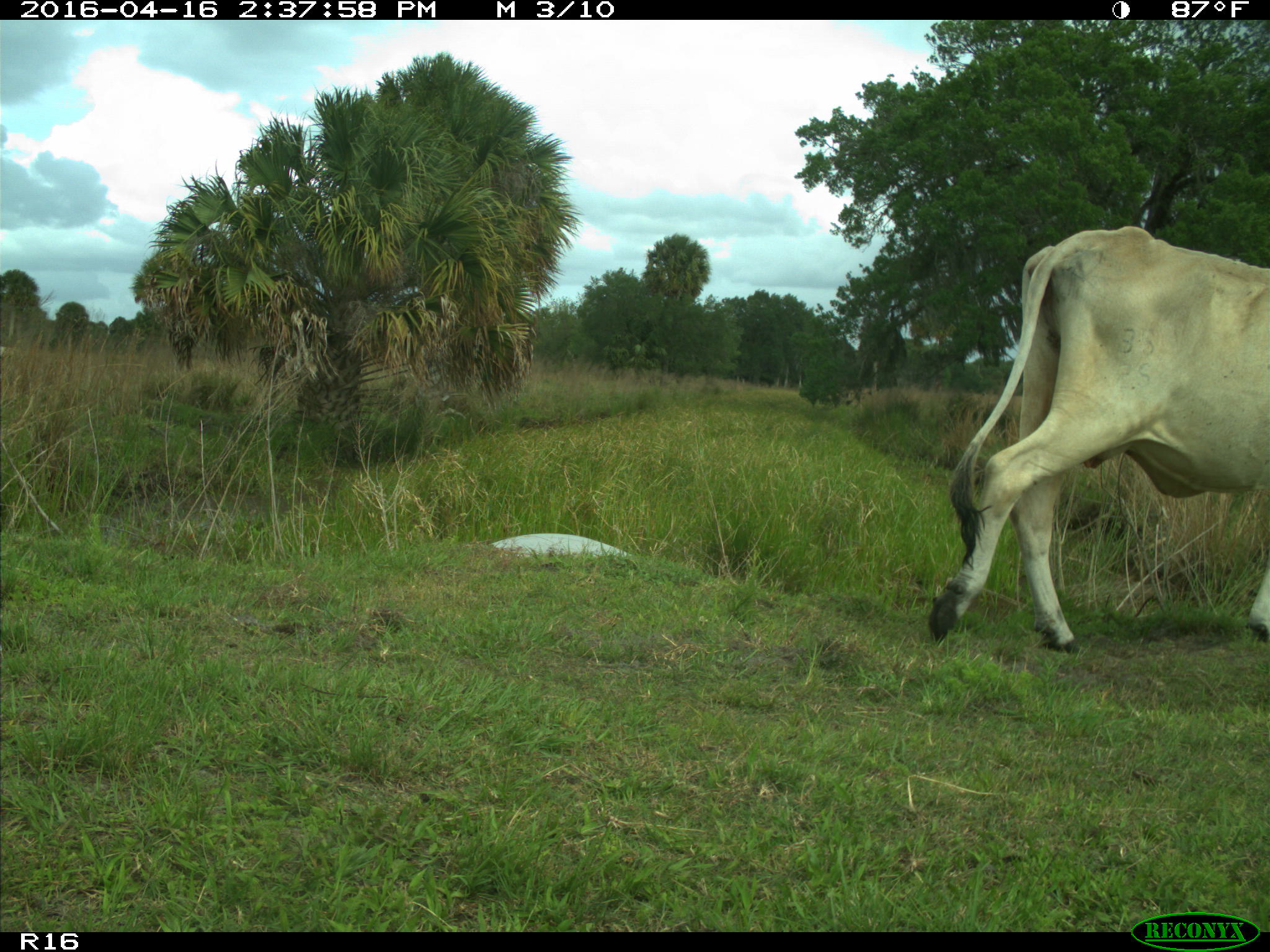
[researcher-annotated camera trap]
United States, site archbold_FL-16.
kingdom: Animalia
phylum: Chordata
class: Mammalia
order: Artiodactyla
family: Bovidae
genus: Bos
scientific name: Bos taurus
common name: domestic cow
Bos taurus (domestic cow).